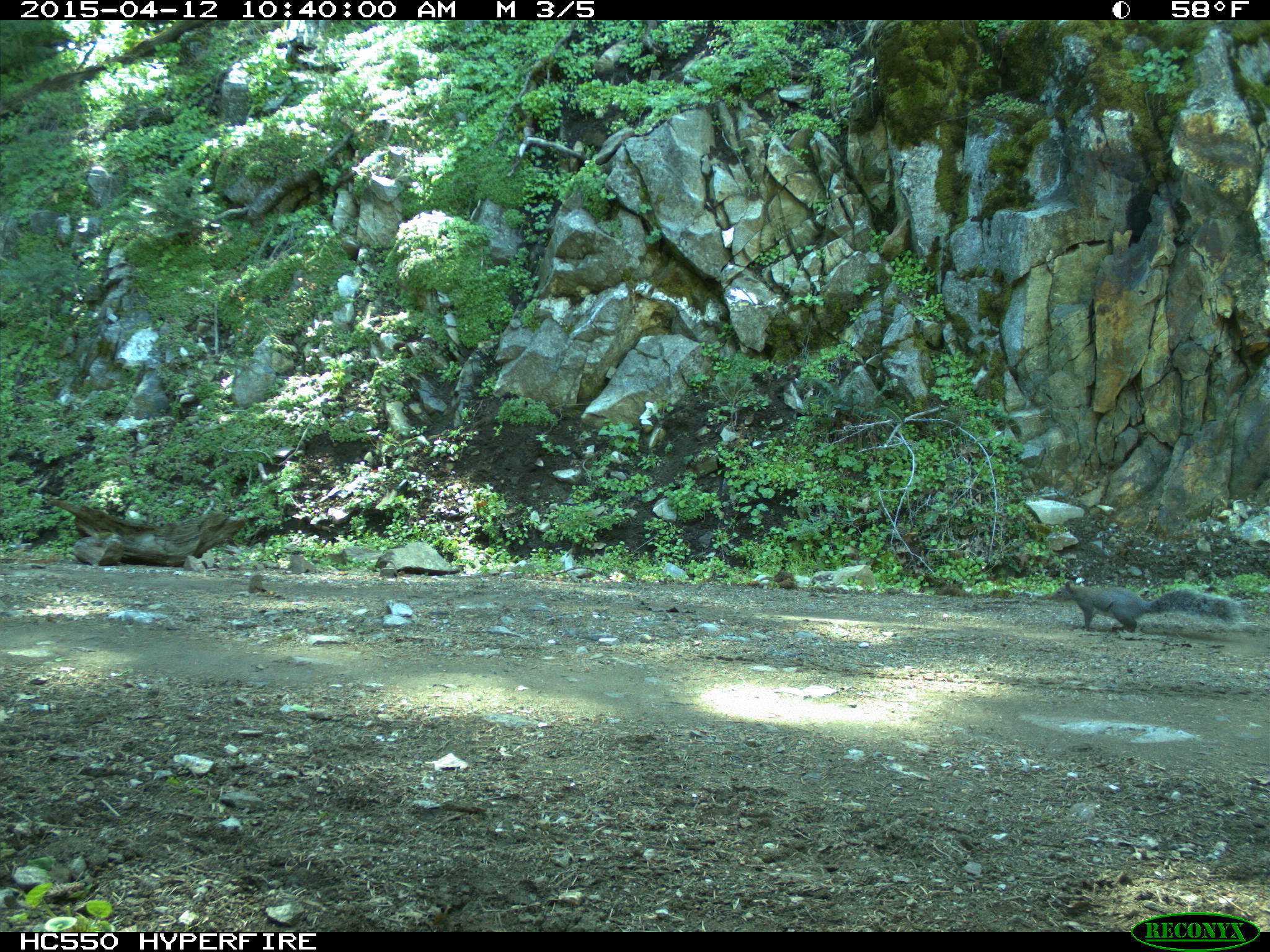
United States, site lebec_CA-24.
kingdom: Animalia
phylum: Chordata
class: Mammalia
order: Rodentia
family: Sciuridae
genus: Sciurus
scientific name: Sciurus carolinensis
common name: eastern gray squirrel